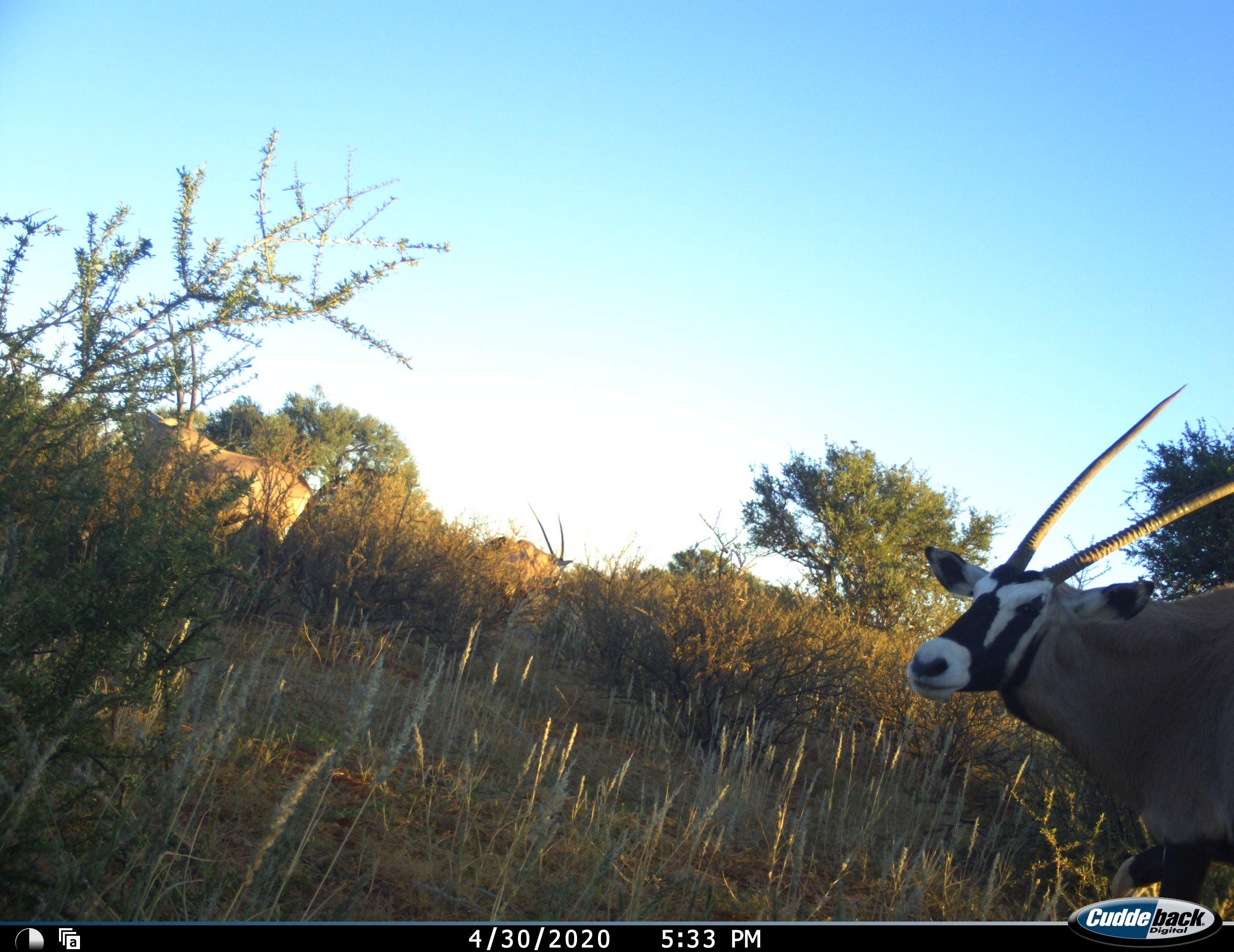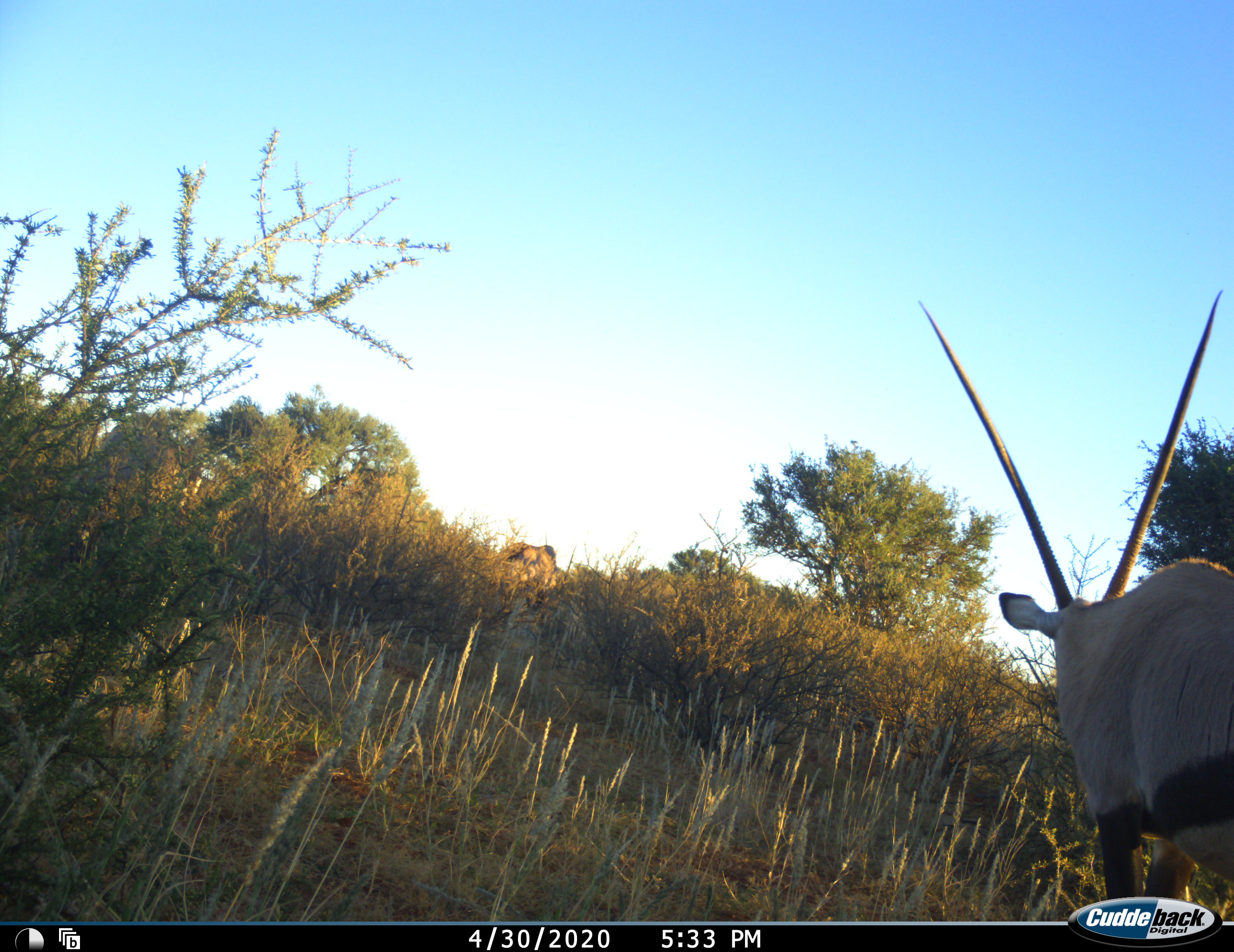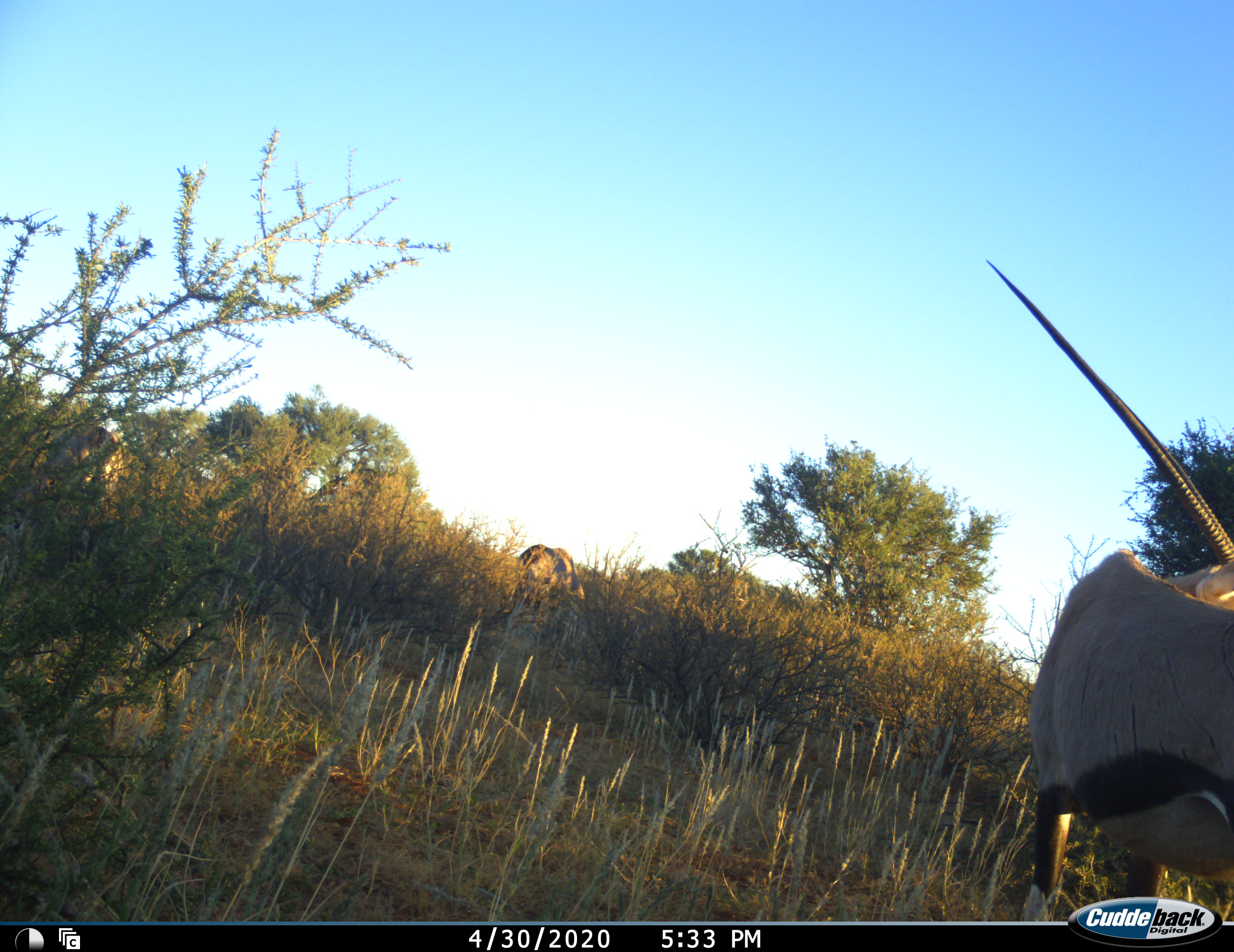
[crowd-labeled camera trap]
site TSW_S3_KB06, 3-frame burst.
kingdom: Animalia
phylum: Chordata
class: Mammalia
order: Artiodactyla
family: Bovidae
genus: Oryx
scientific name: Oryx gazella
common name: gemsbok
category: oryx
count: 3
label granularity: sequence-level